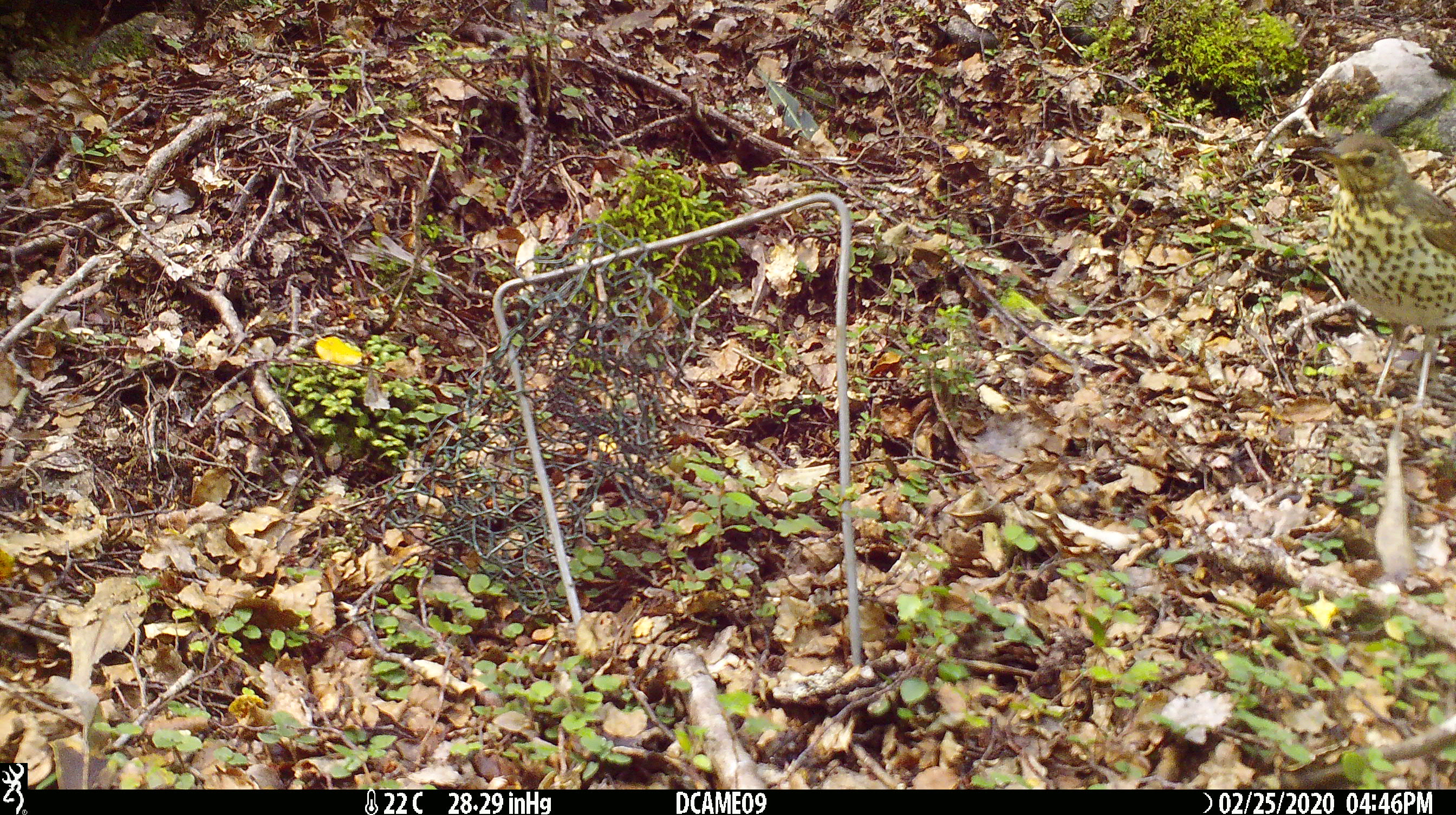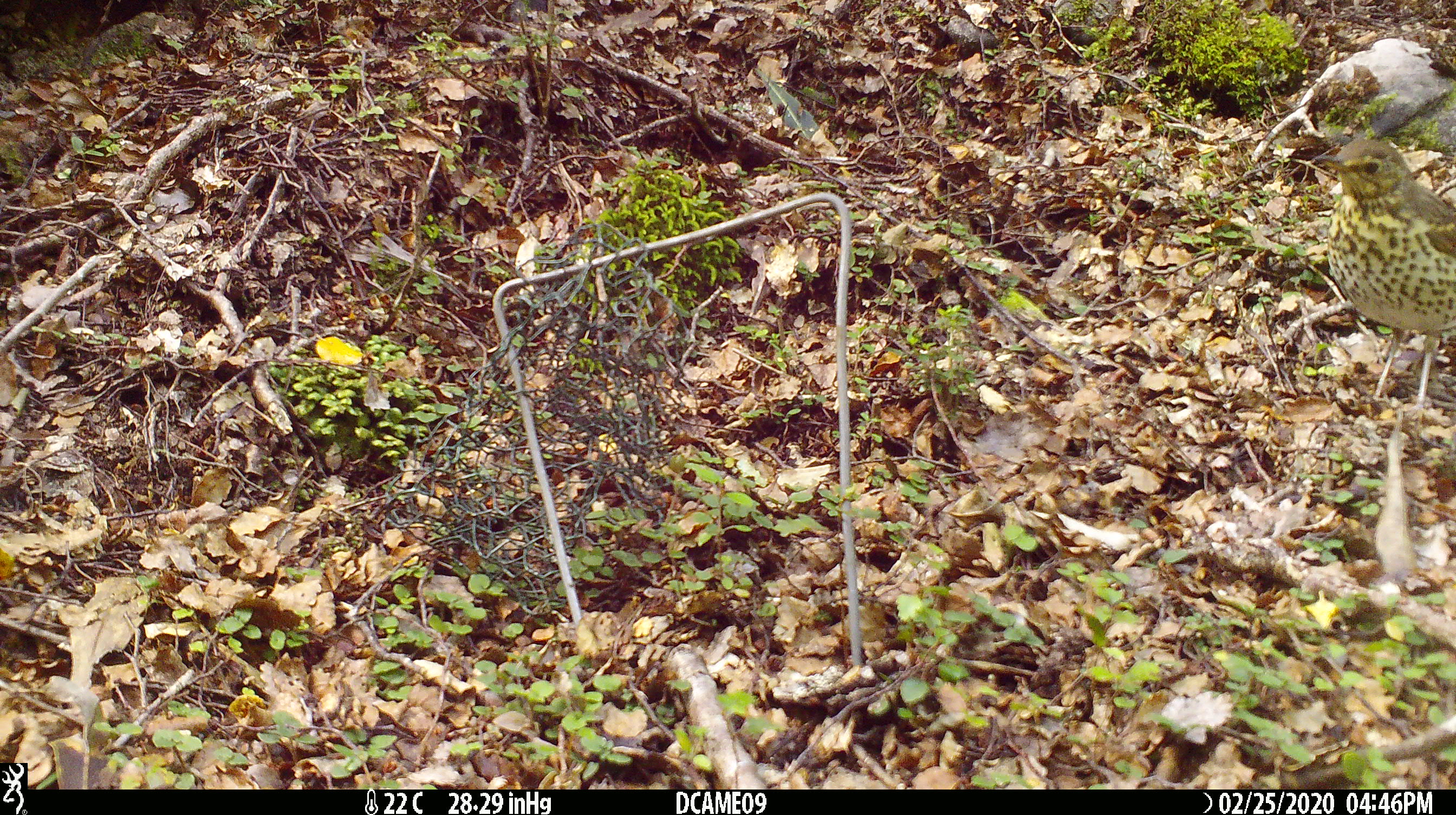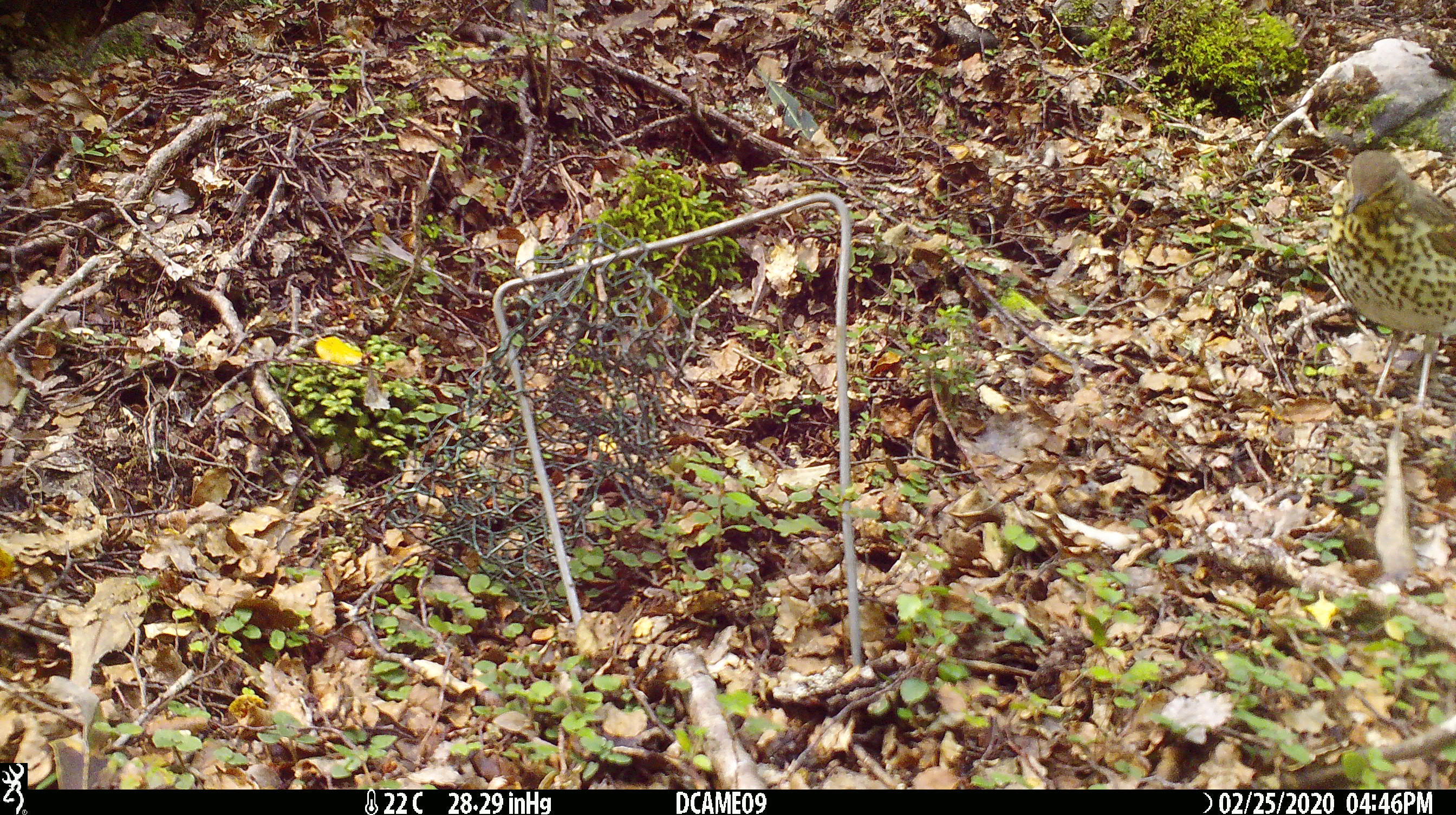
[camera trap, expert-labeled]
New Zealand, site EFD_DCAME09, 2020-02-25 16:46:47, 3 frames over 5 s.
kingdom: Animalia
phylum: Chordata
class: Aves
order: Passeriformes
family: Turdidae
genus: Turdus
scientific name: Turdus philomelos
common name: song thrush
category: thrush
Thrush (song thrush) (Turdus philomelos).